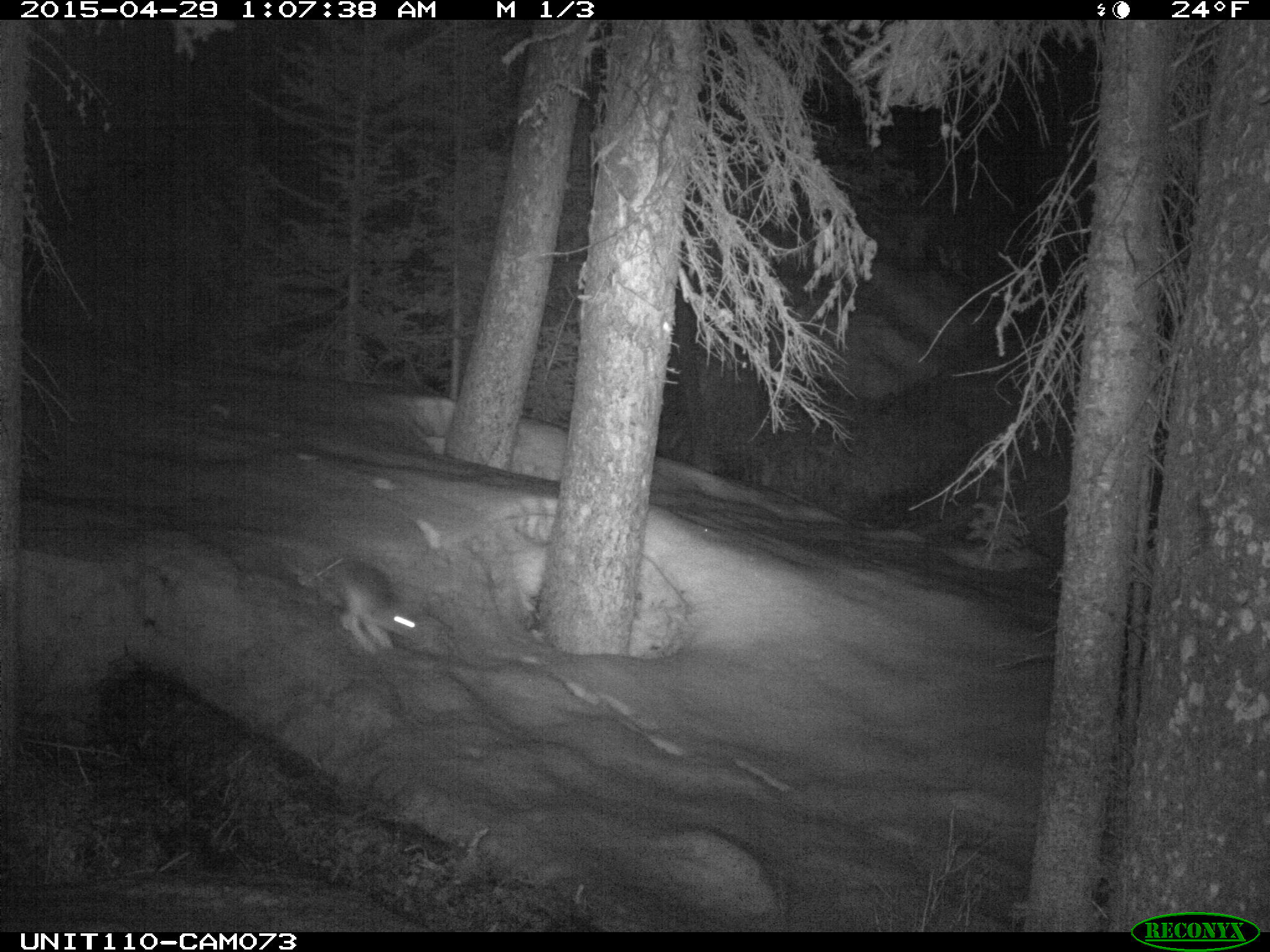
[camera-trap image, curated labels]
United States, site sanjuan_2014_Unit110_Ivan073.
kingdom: Animalia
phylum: Chordata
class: Mammalia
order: Lagomorpha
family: Leporidae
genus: Lepus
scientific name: Lepus americanus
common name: snowshoe hare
Lepus americanus (snowshoe hare).